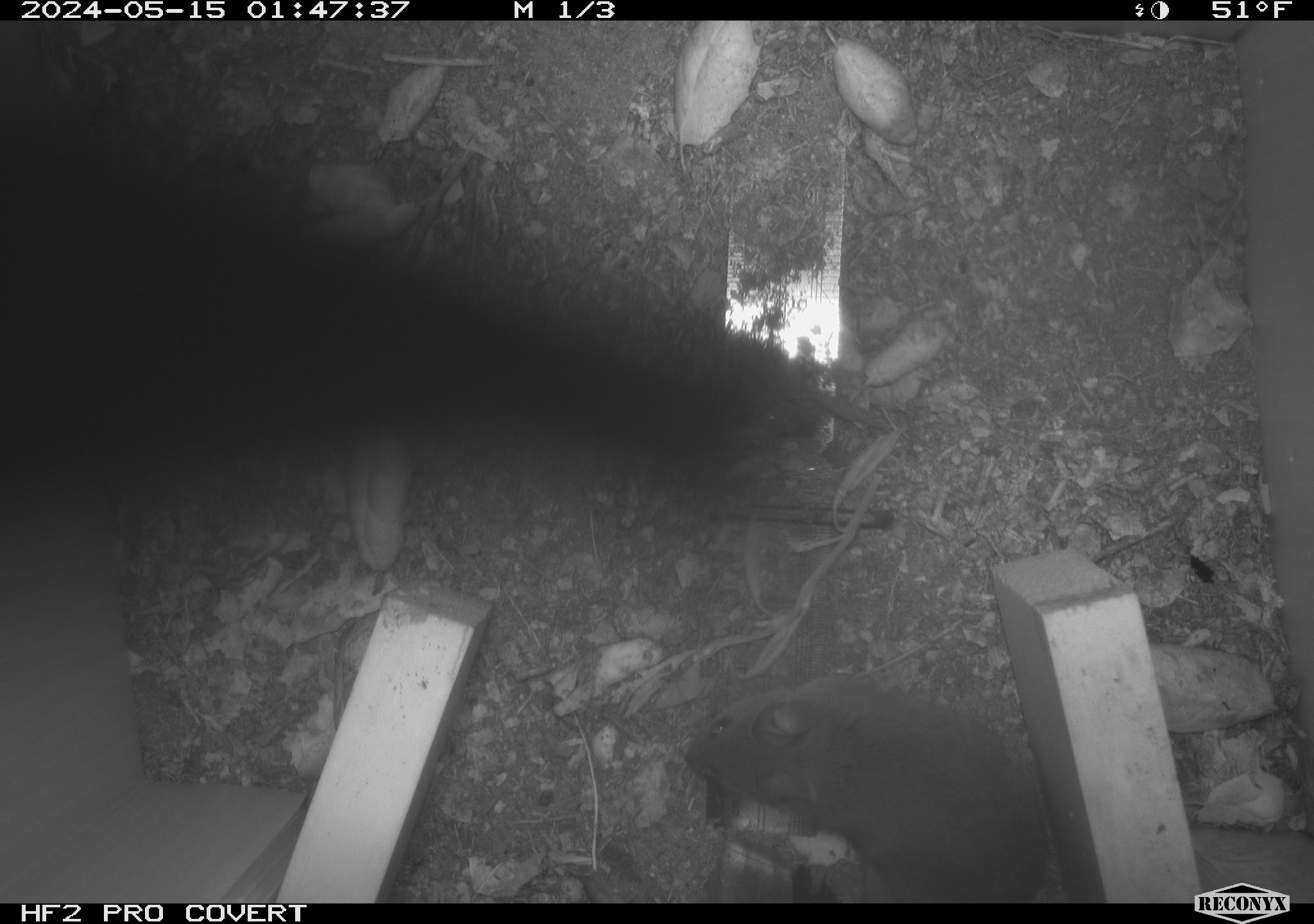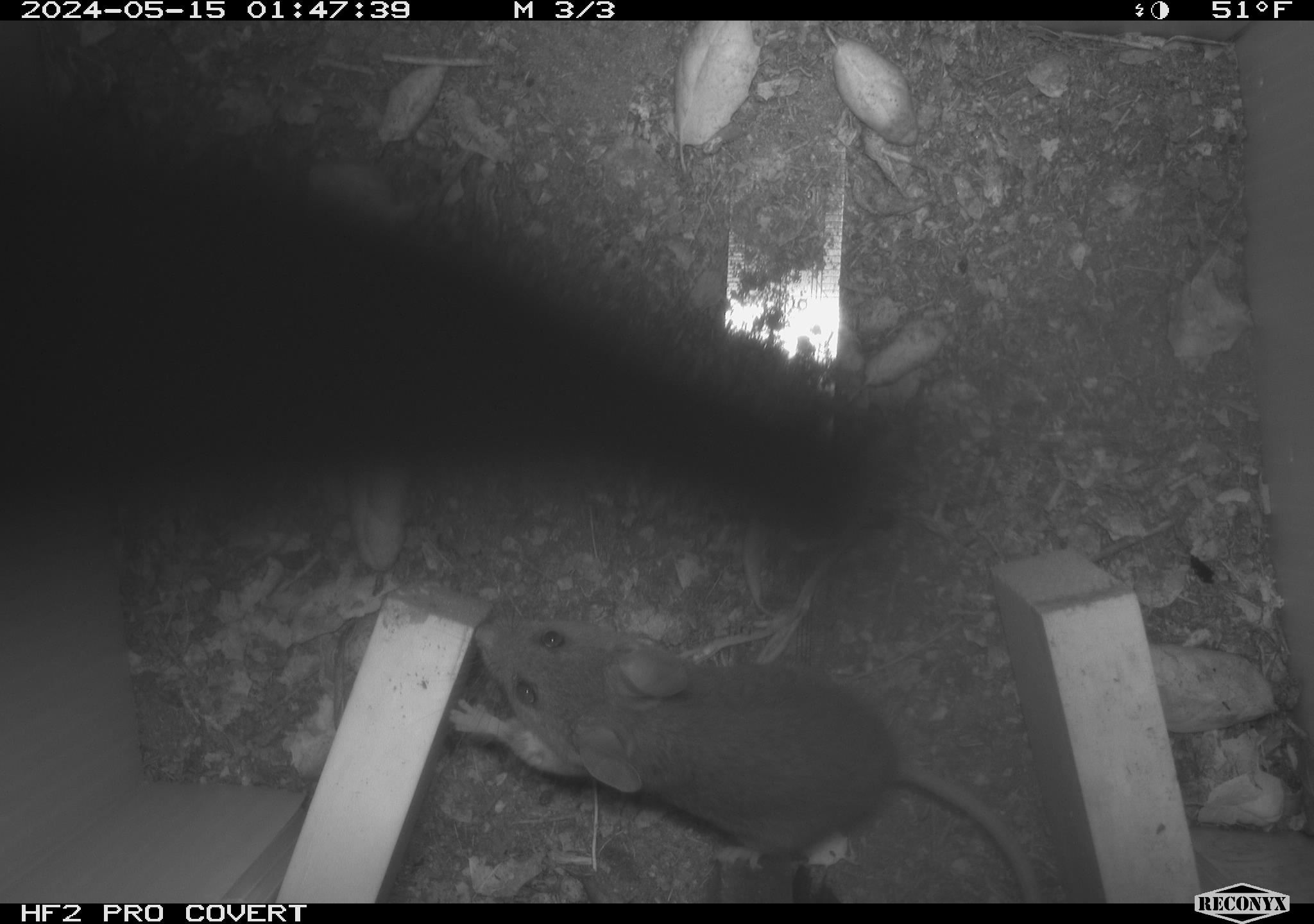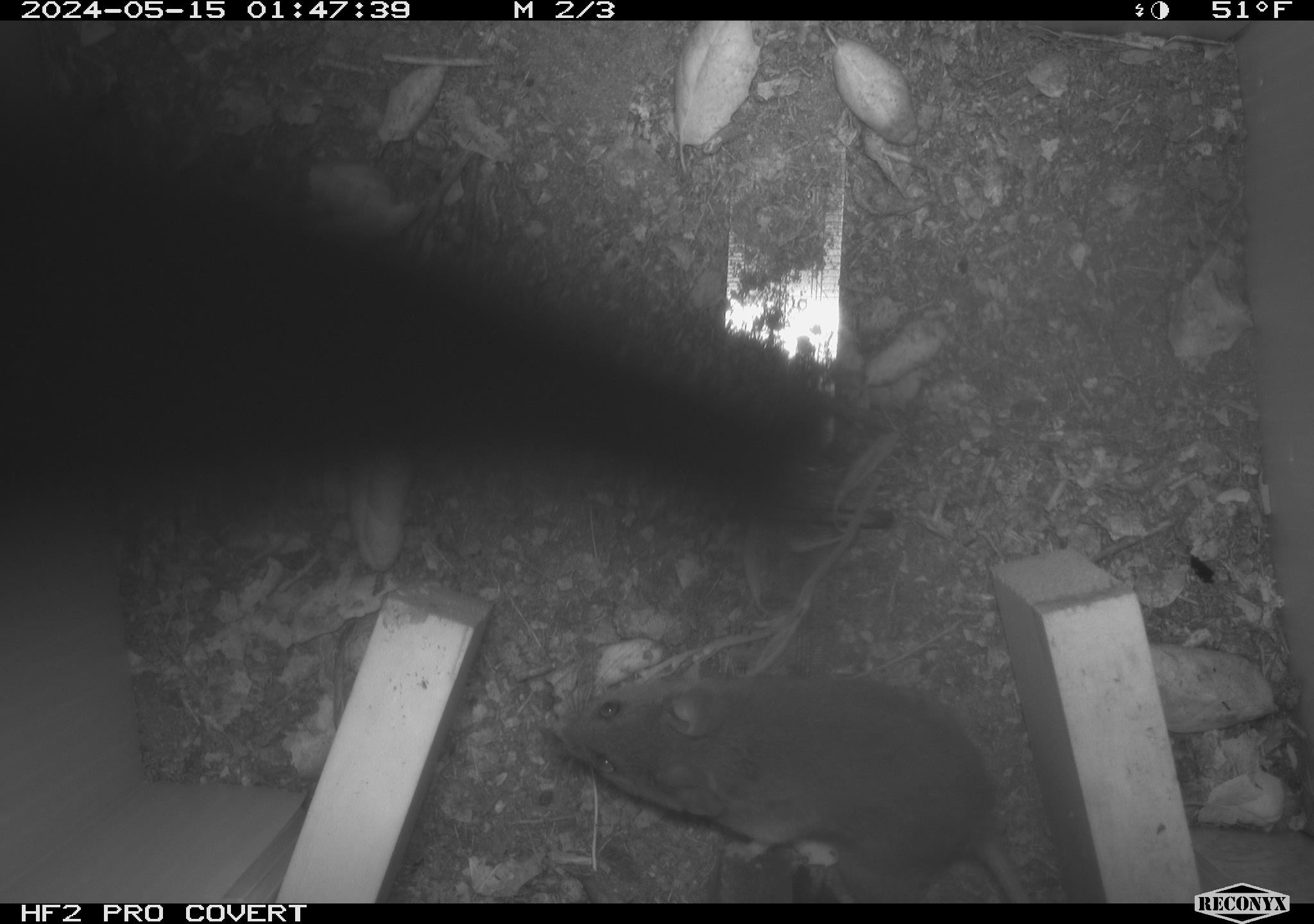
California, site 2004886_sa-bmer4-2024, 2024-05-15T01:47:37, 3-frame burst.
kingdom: Animalia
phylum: Chordata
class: Mammalia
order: Rodentia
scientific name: Rodentia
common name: mouse species